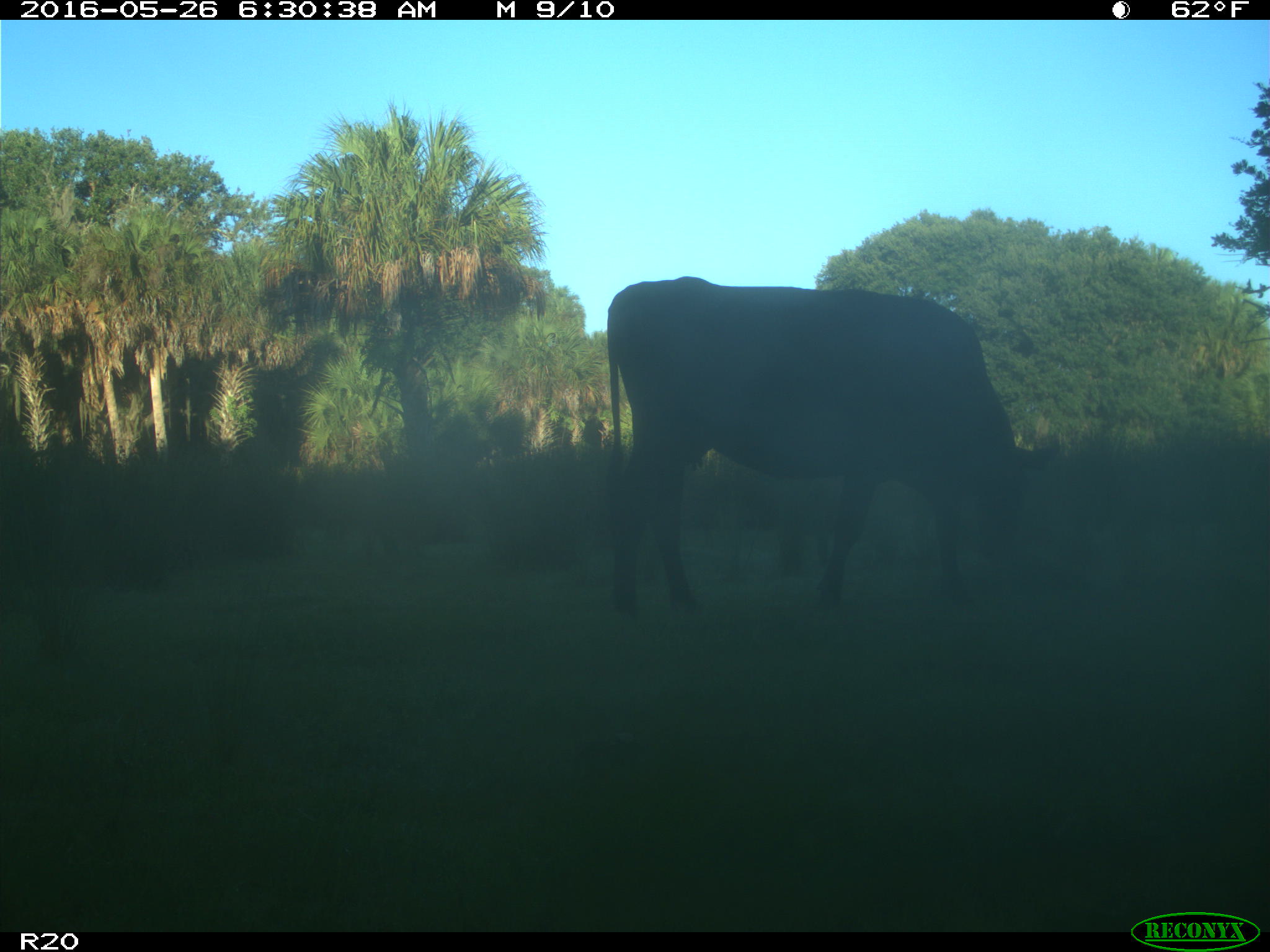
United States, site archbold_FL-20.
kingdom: Animalia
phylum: Chordata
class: Mammalia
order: Artiodactyla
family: Bovidae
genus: Bos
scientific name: Bos taurus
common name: domestic cow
Bos taurus (domestic cow).